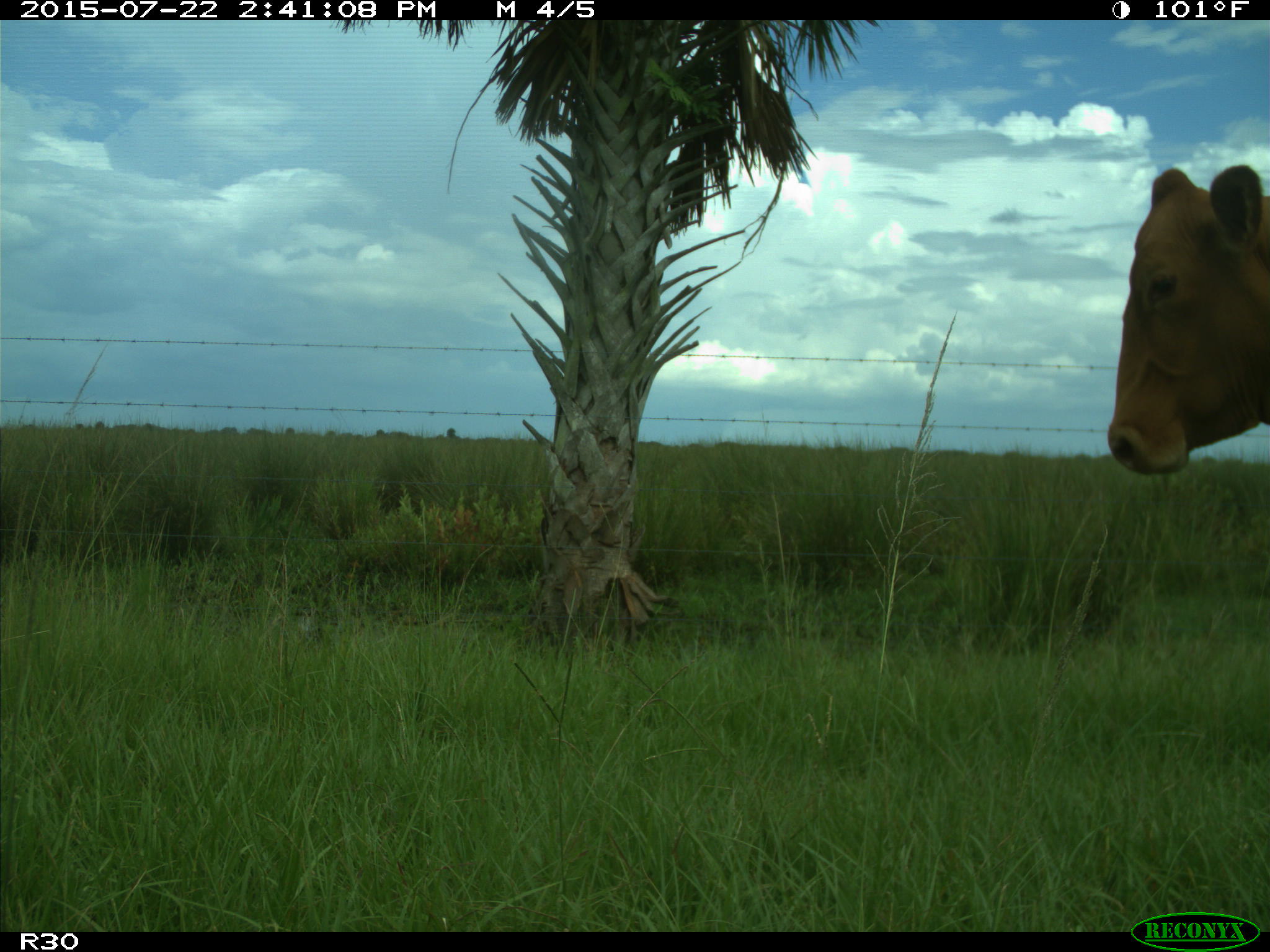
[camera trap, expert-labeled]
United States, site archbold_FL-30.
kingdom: Animalia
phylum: Chordata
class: Mammalia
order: Artiodactyla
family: Bovidae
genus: Bos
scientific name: Bos taurus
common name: domestic cow